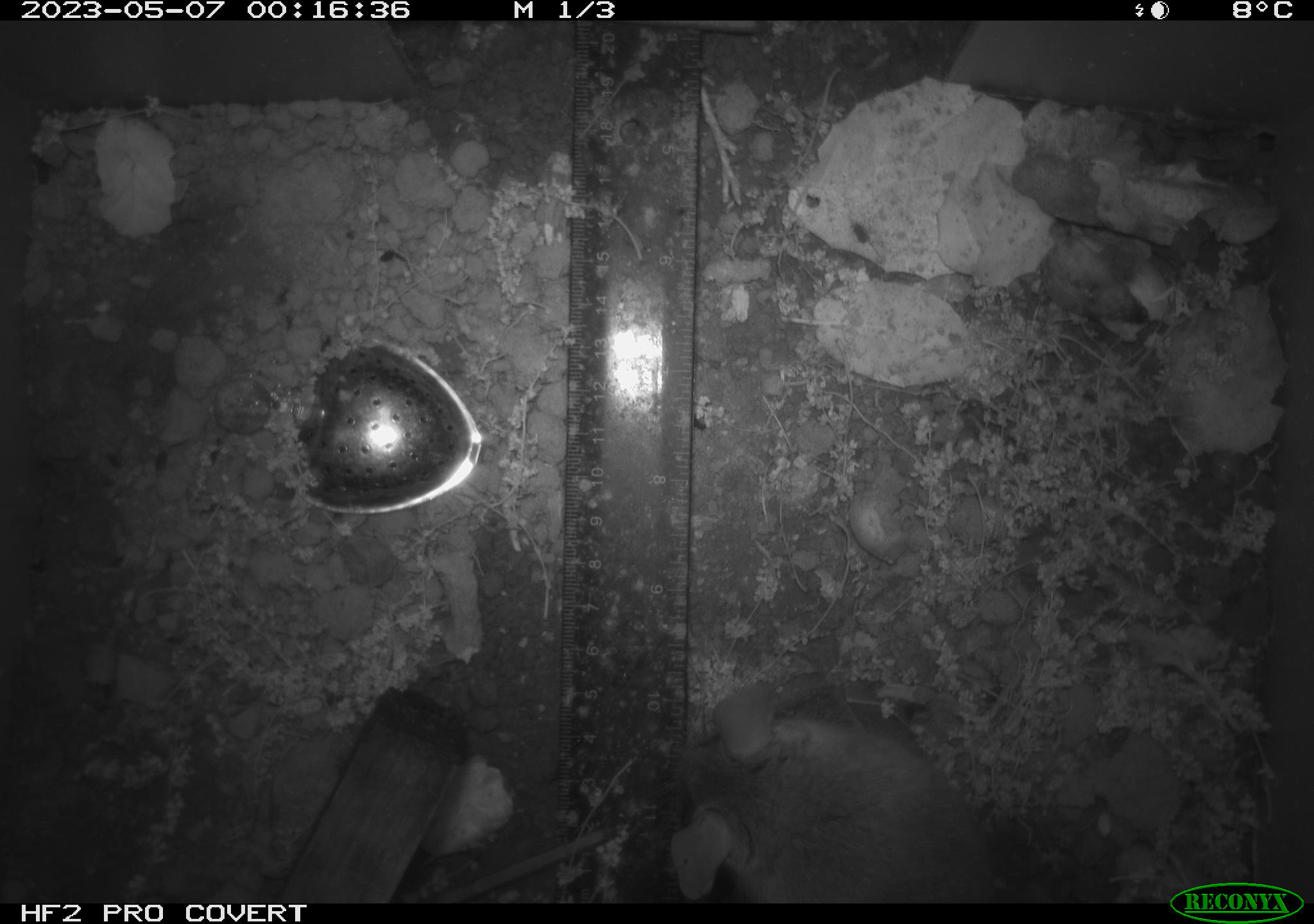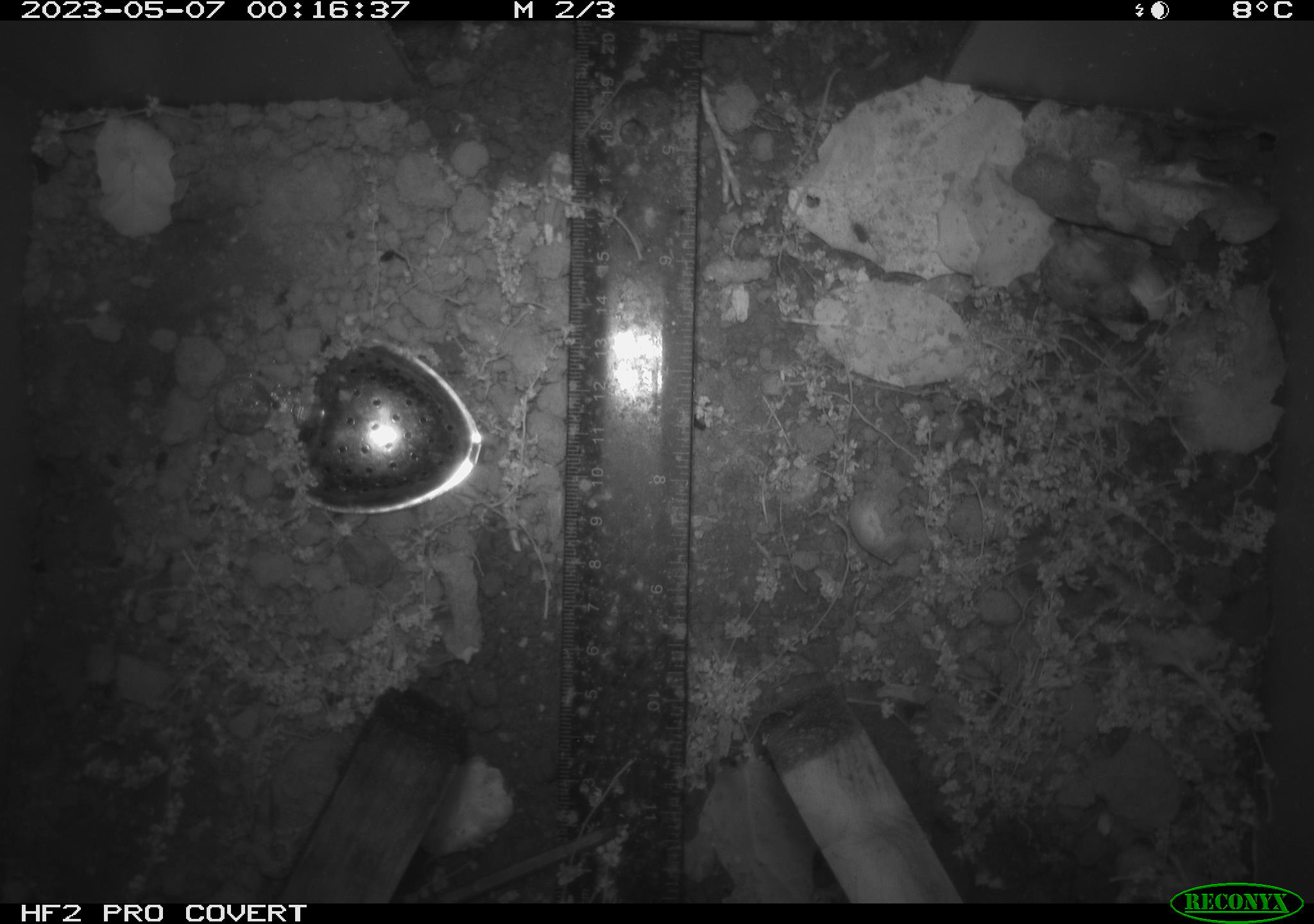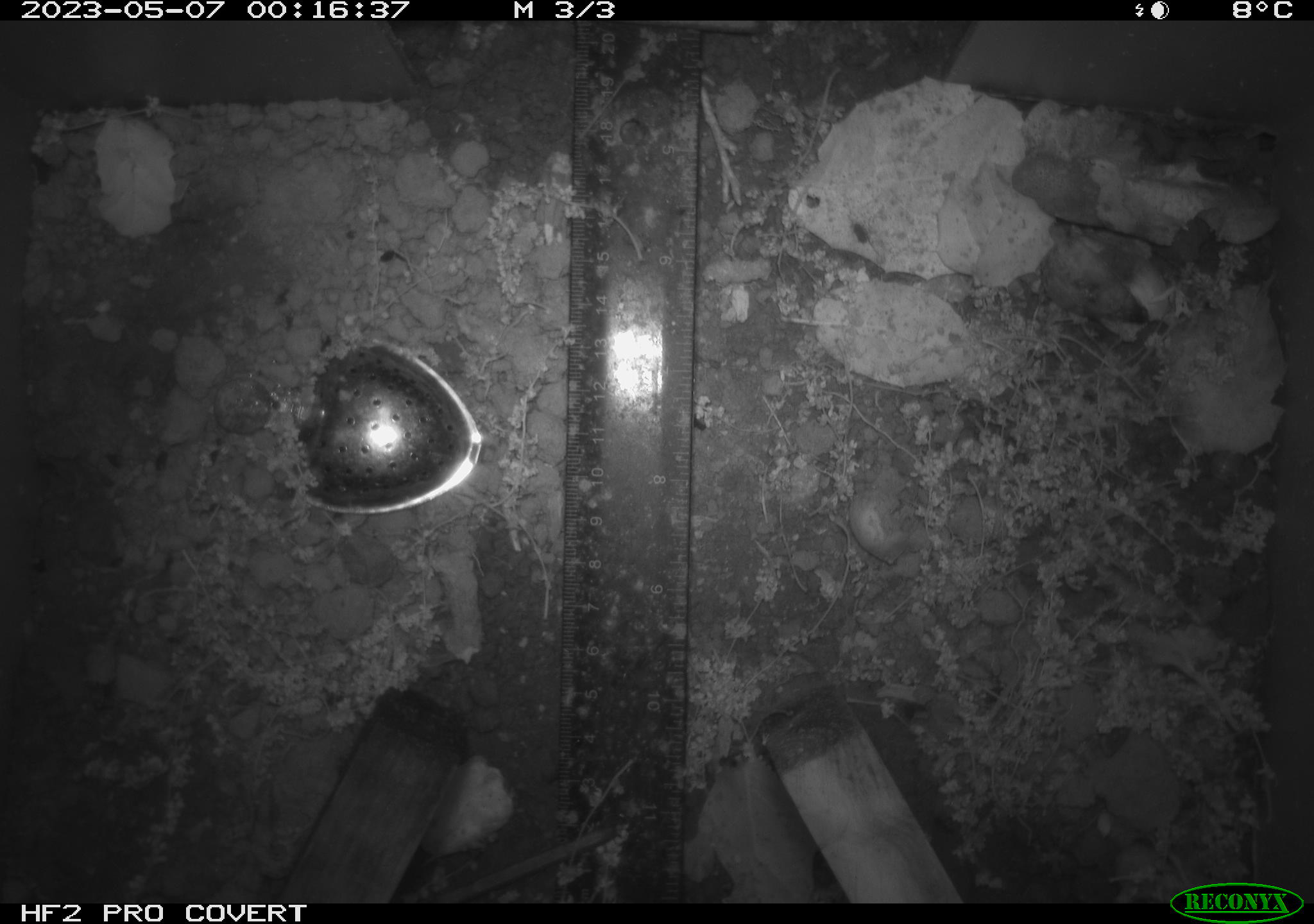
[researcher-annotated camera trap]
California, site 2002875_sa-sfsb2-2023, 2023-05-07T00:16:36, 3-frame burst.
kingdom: Animalia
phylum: Chordata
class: Mammalia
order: Rodentia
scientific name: Rodentia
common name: mouse species